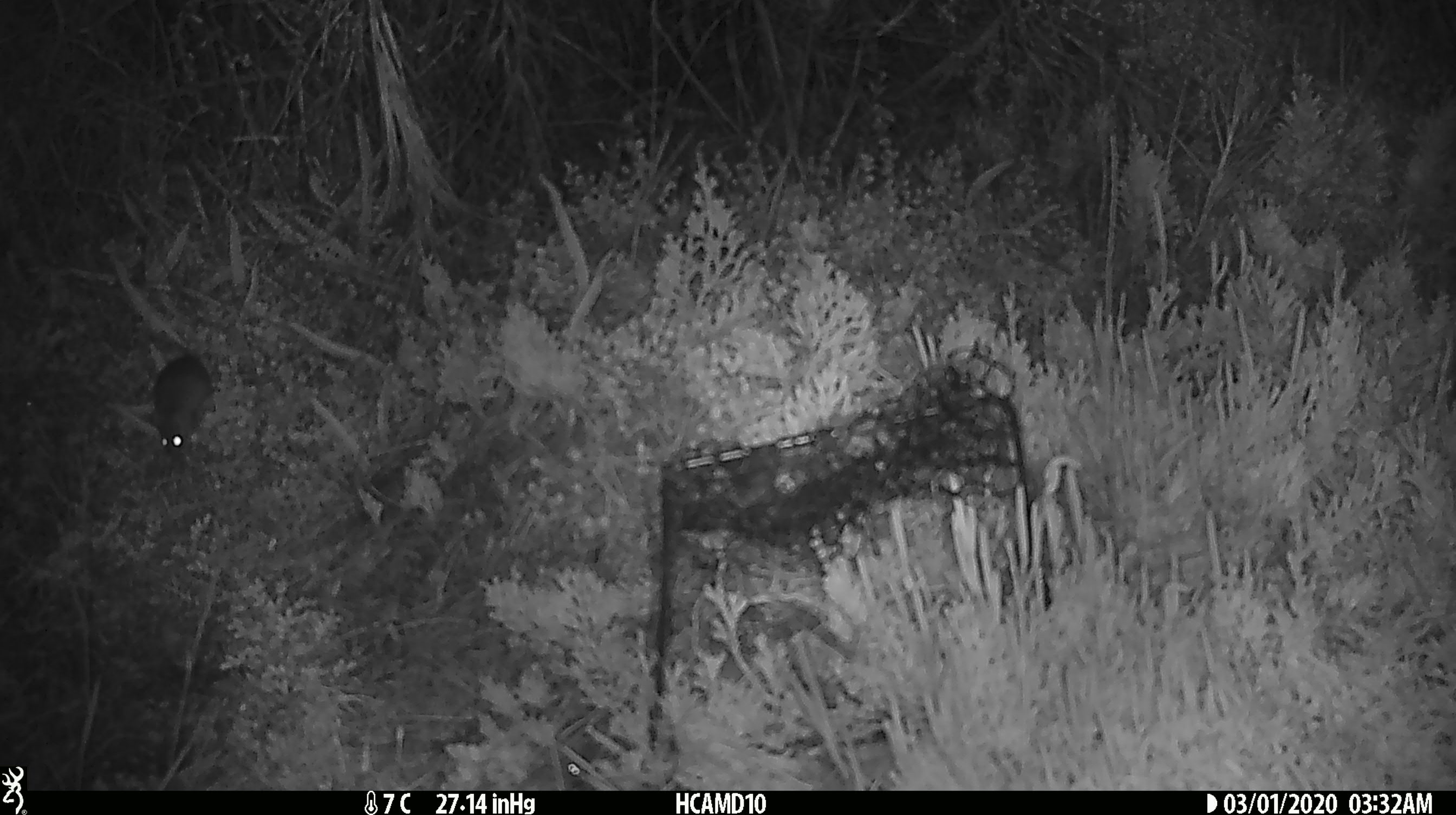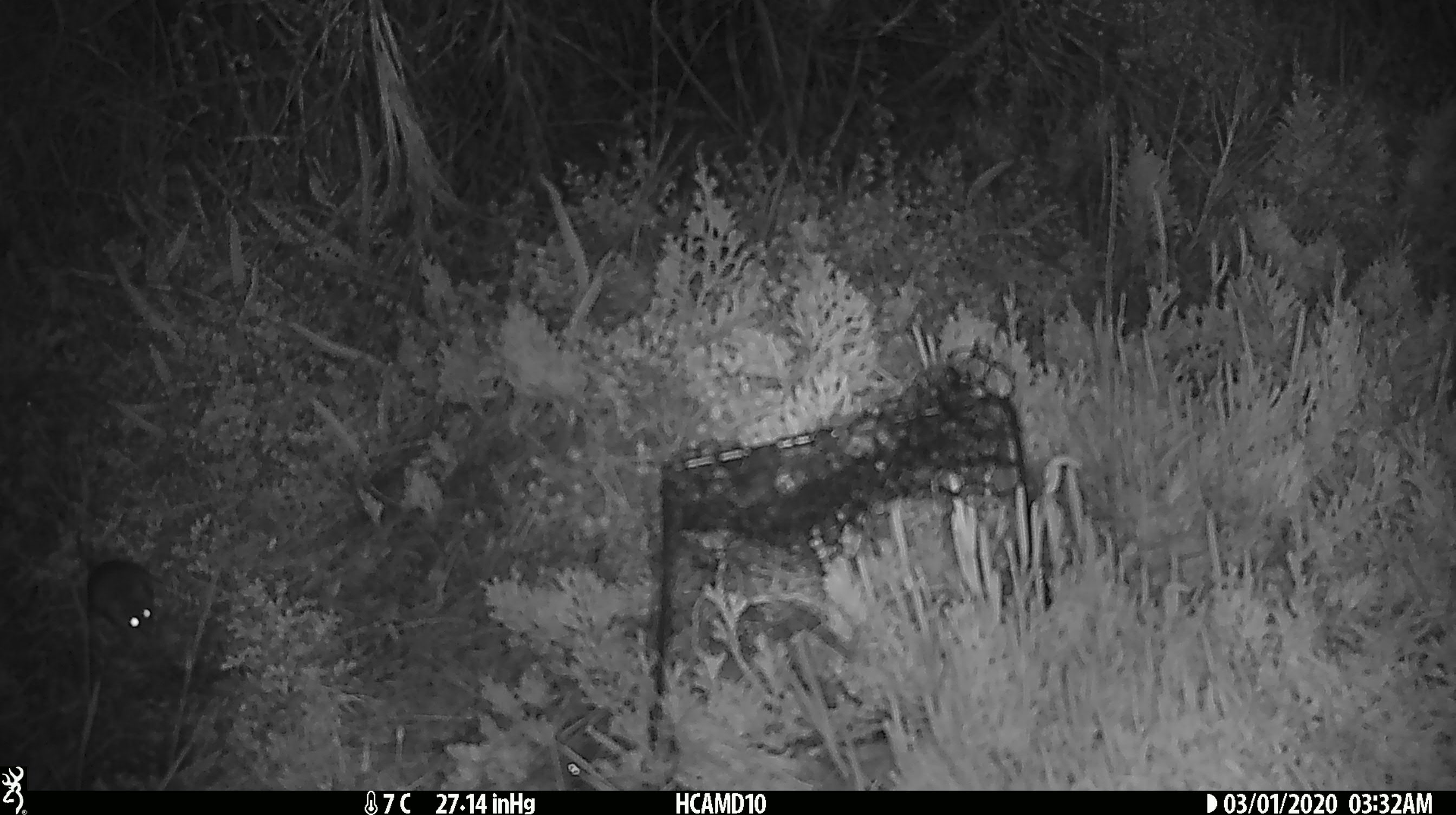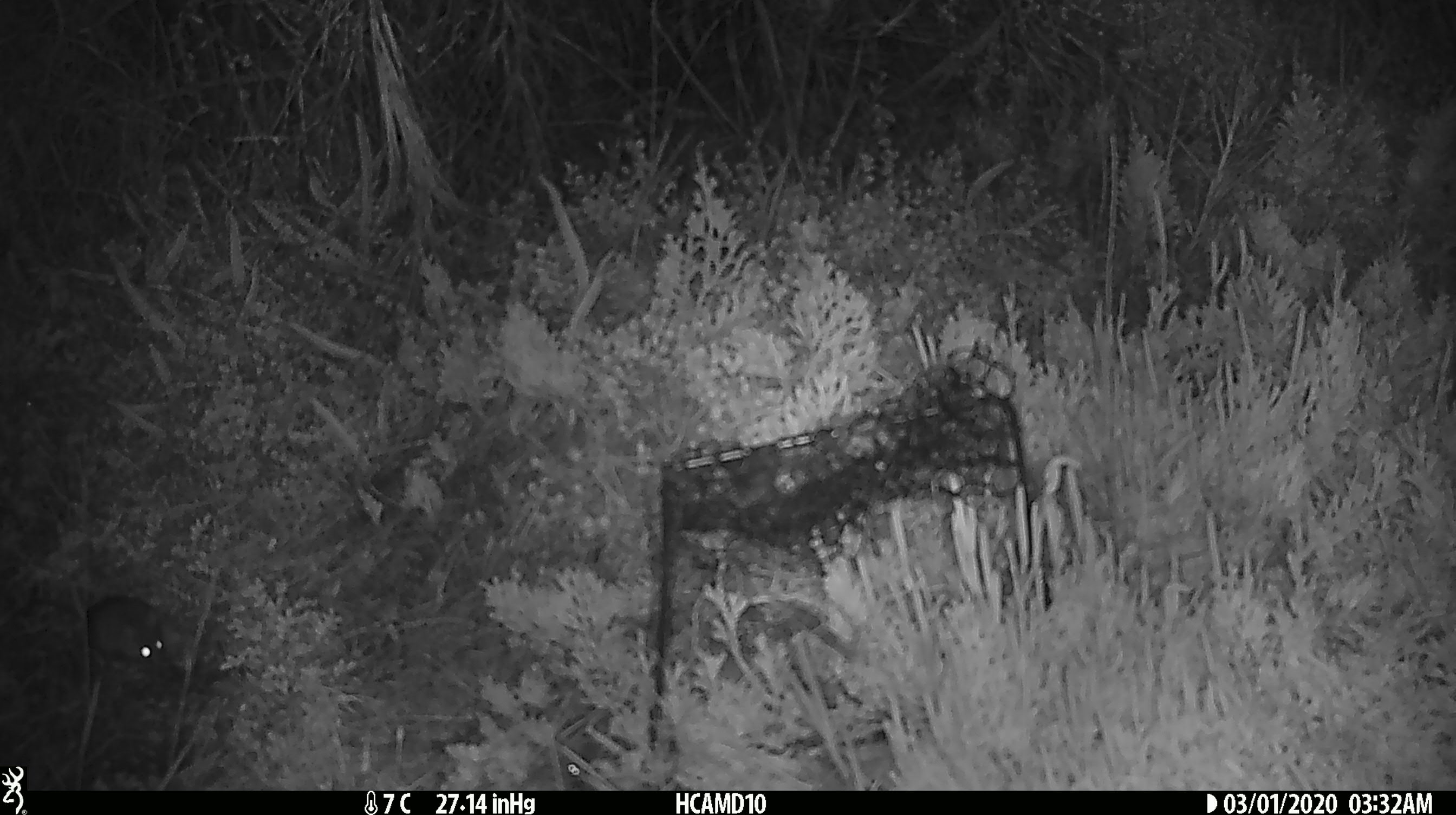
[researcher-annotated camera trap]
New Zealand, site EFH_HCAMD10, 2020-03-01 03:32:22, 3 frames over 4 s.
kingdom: Animalia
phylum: Chordata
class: Mammalia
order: Rodentia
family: Muridae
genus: Mus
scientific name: Mus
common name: mouse